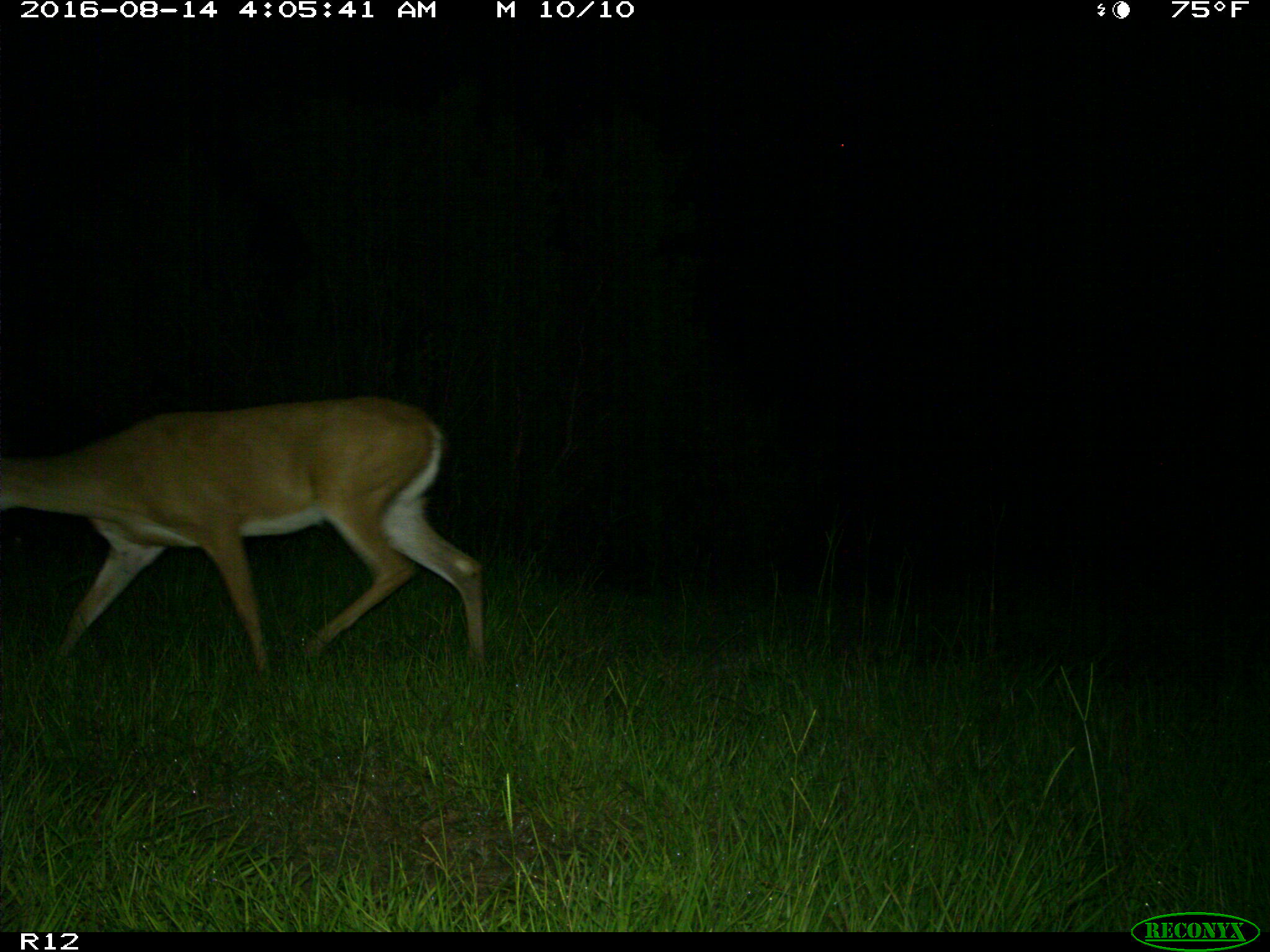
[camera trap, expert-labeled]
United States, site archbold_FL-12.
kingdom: Animalia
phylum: Chordata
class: Mammalia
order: Artiodactyla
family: Cervidae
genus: Odocoileus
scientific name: Odocoileus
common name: deer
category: unidentified deer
Unidentified deer (deer) (Odocoileus).